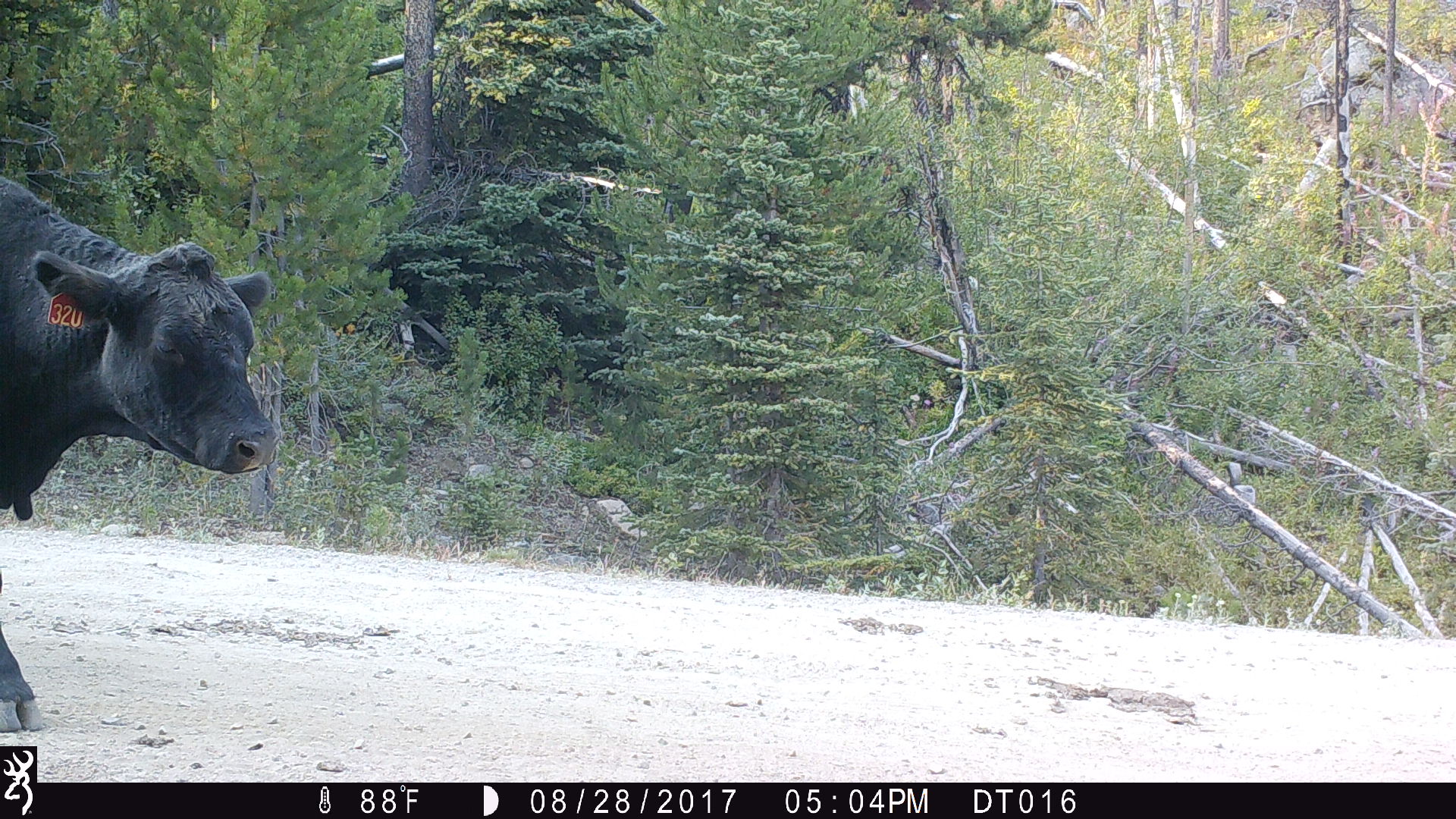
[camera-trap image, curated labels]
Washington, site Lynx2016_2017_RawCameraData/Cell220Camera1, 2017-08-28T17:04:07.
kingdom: Animalia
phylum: Chordata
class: Mammalia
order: Artiodactyla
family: Bovidae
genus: Bos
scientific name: Bos taurus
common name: domestic cattle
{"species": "domestic cattle (Bos taurus)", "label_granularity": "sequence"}